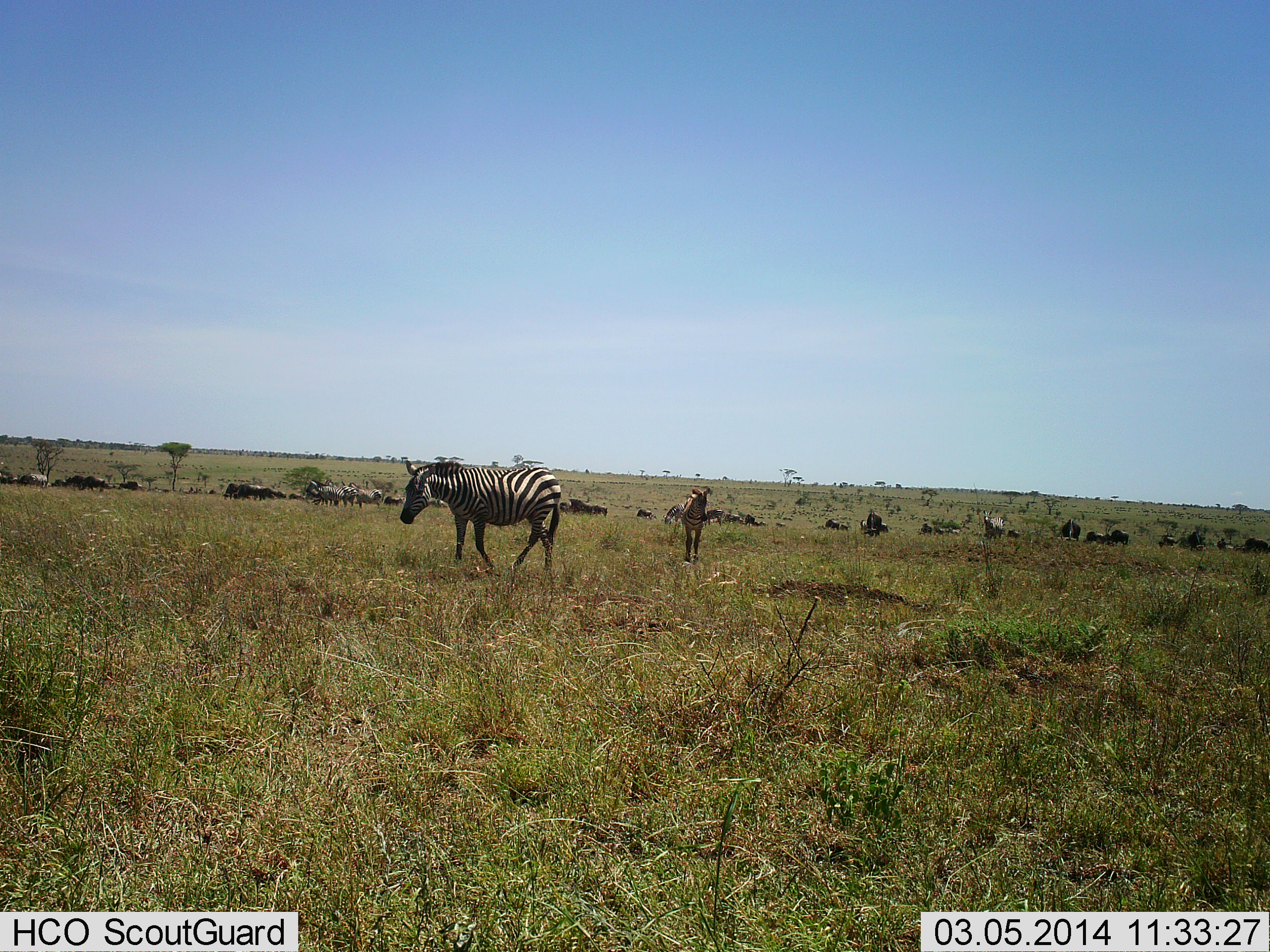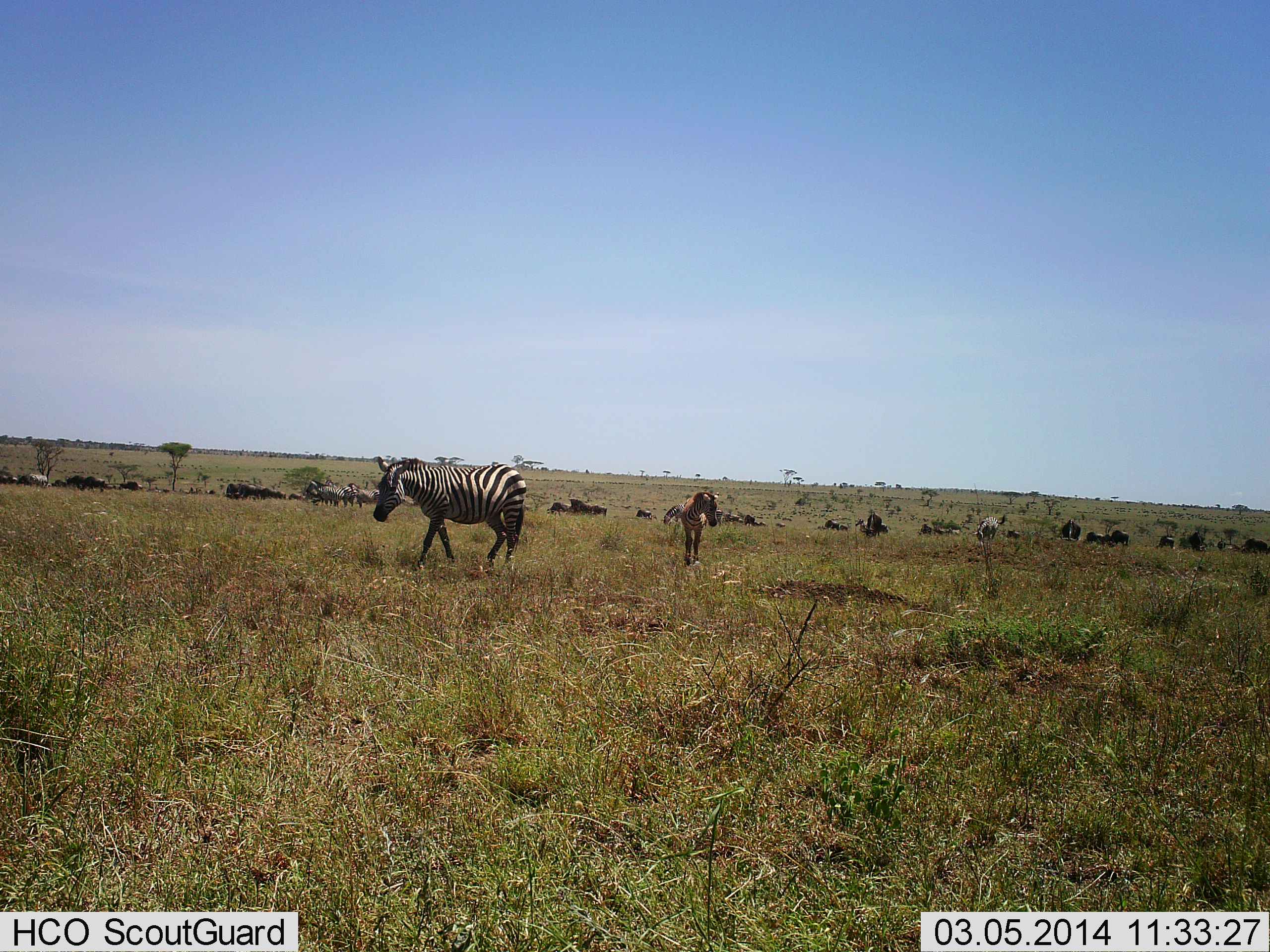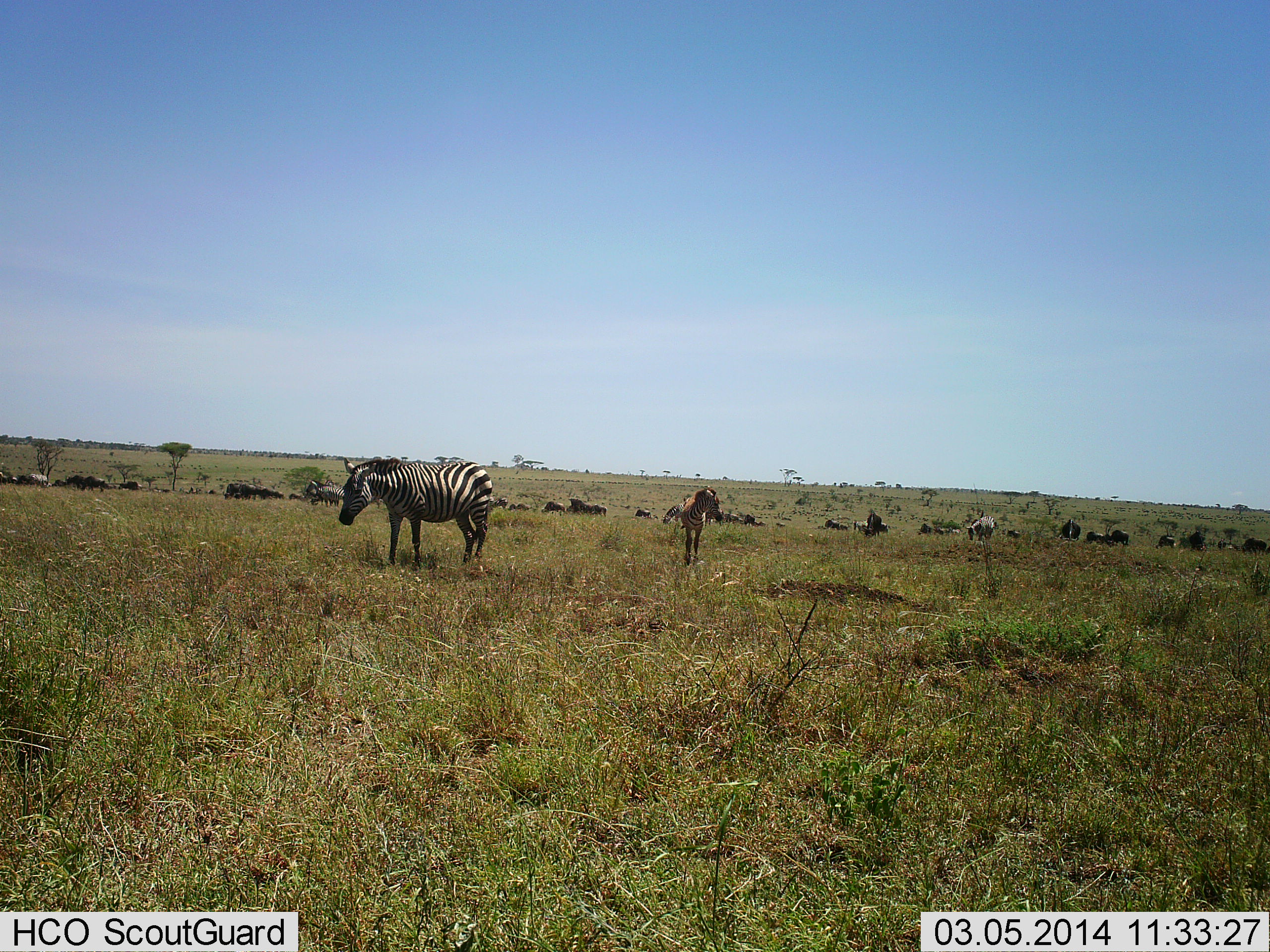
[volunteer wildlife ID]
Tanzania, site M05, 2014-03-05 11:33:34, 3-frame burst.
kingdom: Animalia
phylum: Chordata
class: Mammalia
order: Perissodactyla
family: Equidae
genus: Equus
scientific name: Equus quagga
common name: plains zebra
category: zebra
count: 3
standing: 51%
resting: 8%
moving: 75%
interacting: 4%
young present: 35%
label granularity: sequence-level